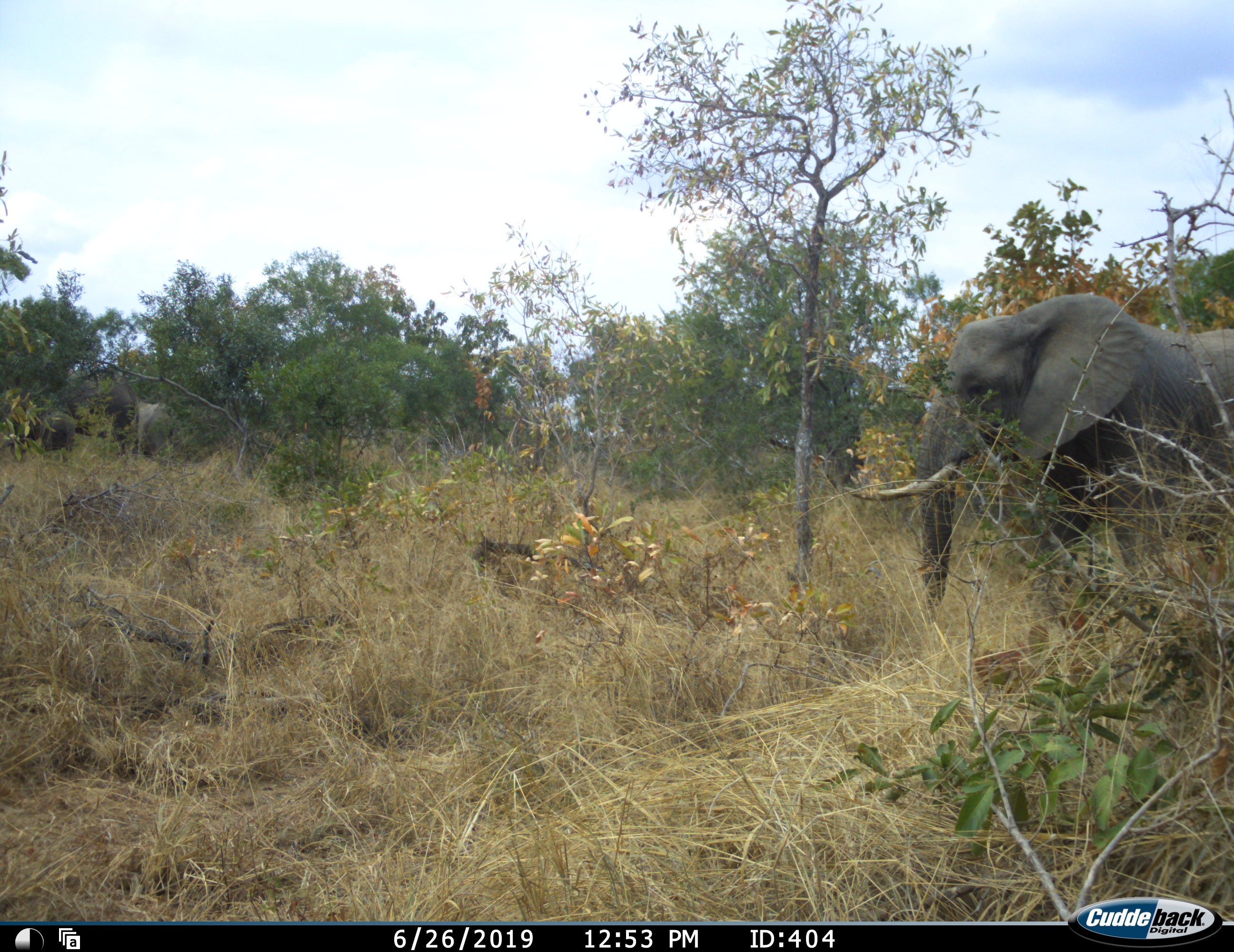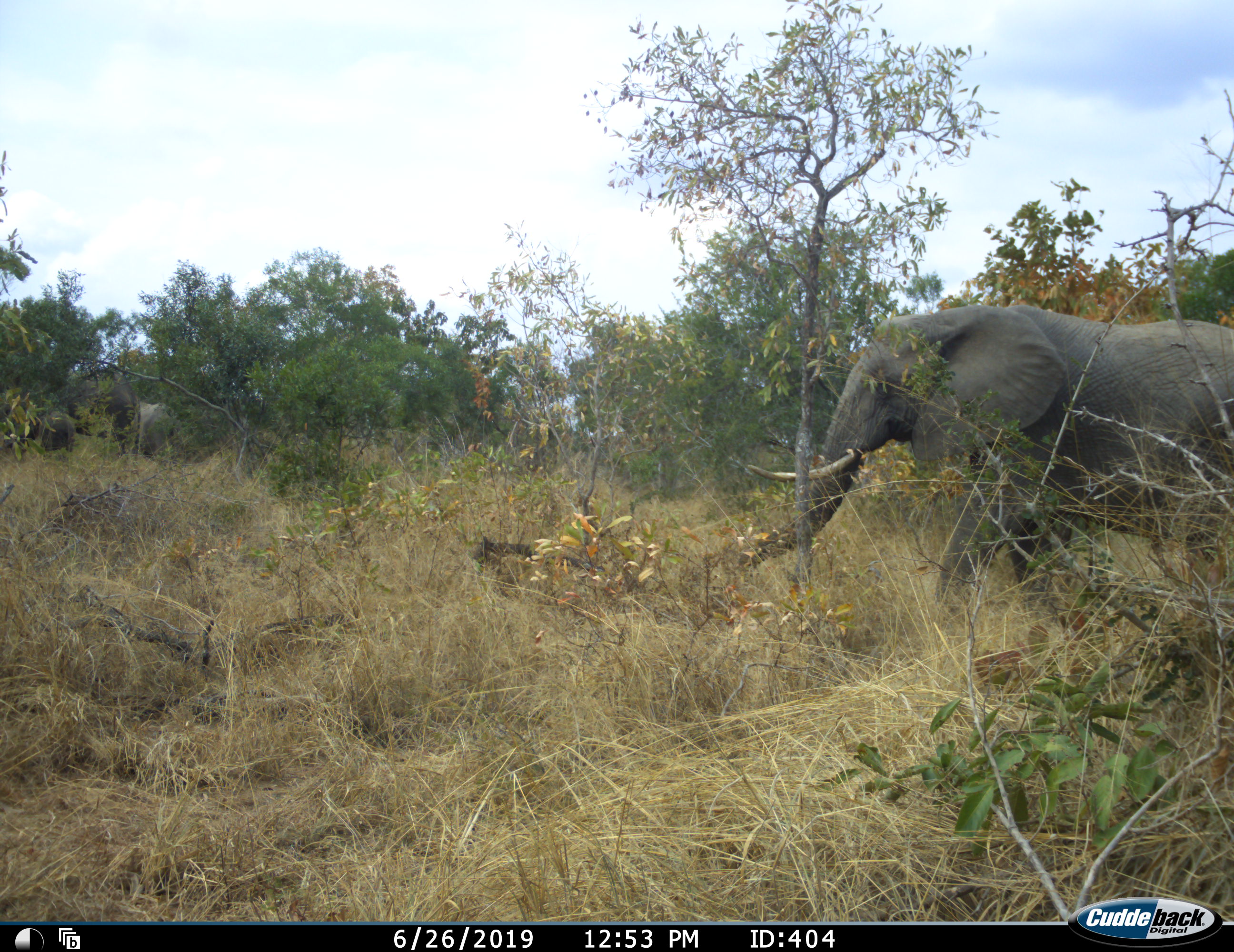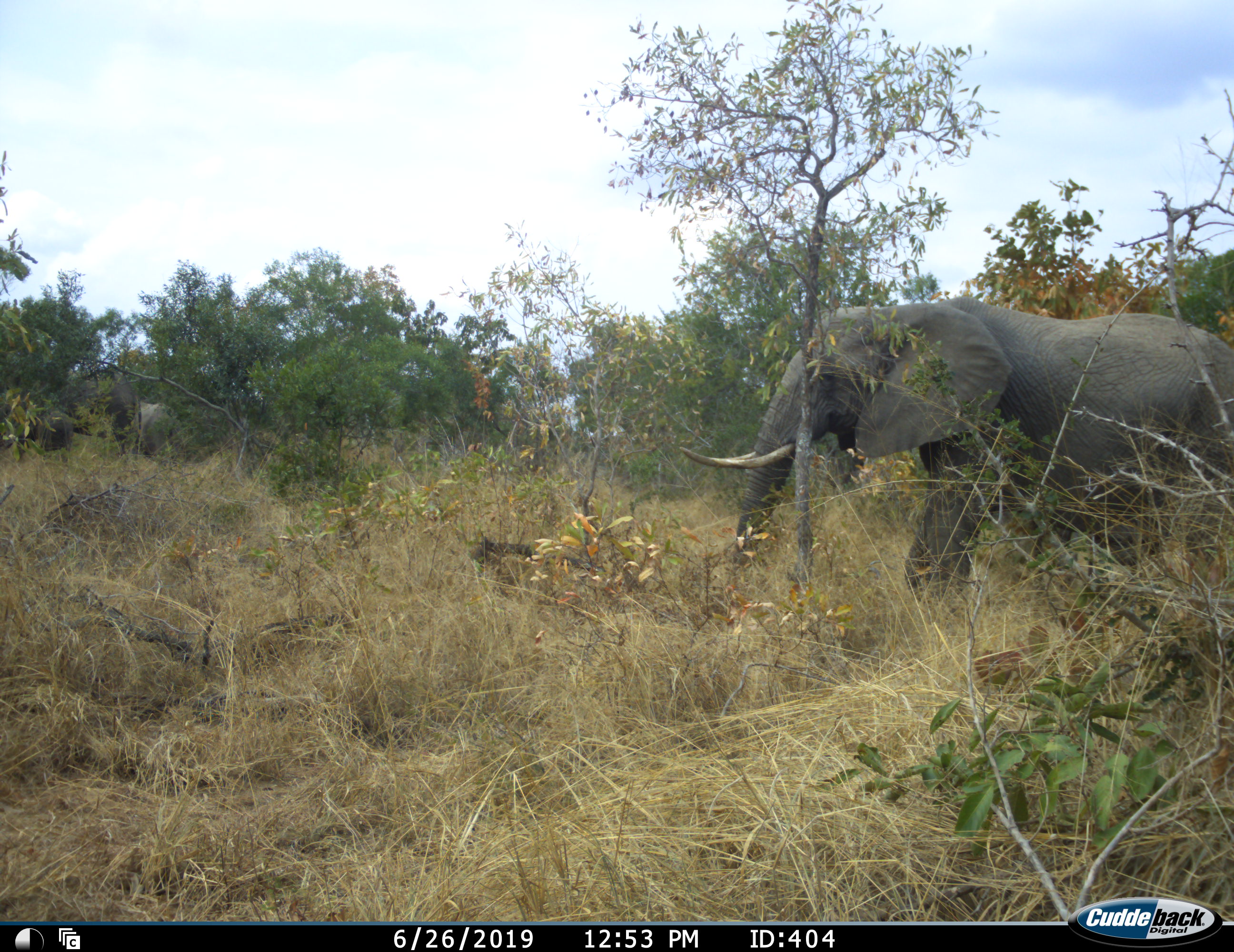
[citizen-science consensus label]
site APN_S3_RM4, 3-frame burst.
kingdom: Animalia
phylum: Chordata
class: Mammalia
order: Proboscidea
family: Elephantidae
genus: Loxodonta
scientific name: Loxodonta africana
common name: african bush elephant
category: elephant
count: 1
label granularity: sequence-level